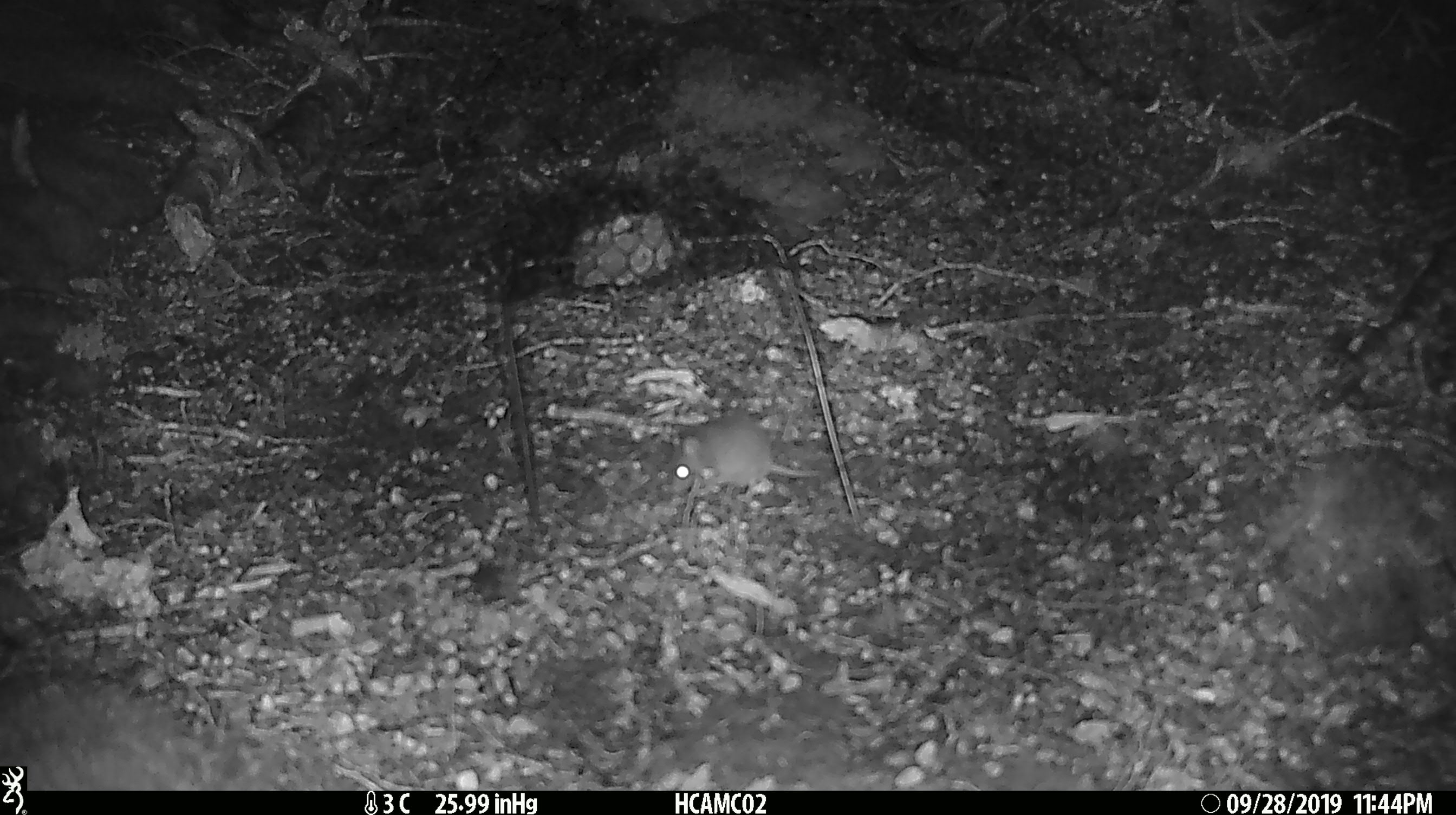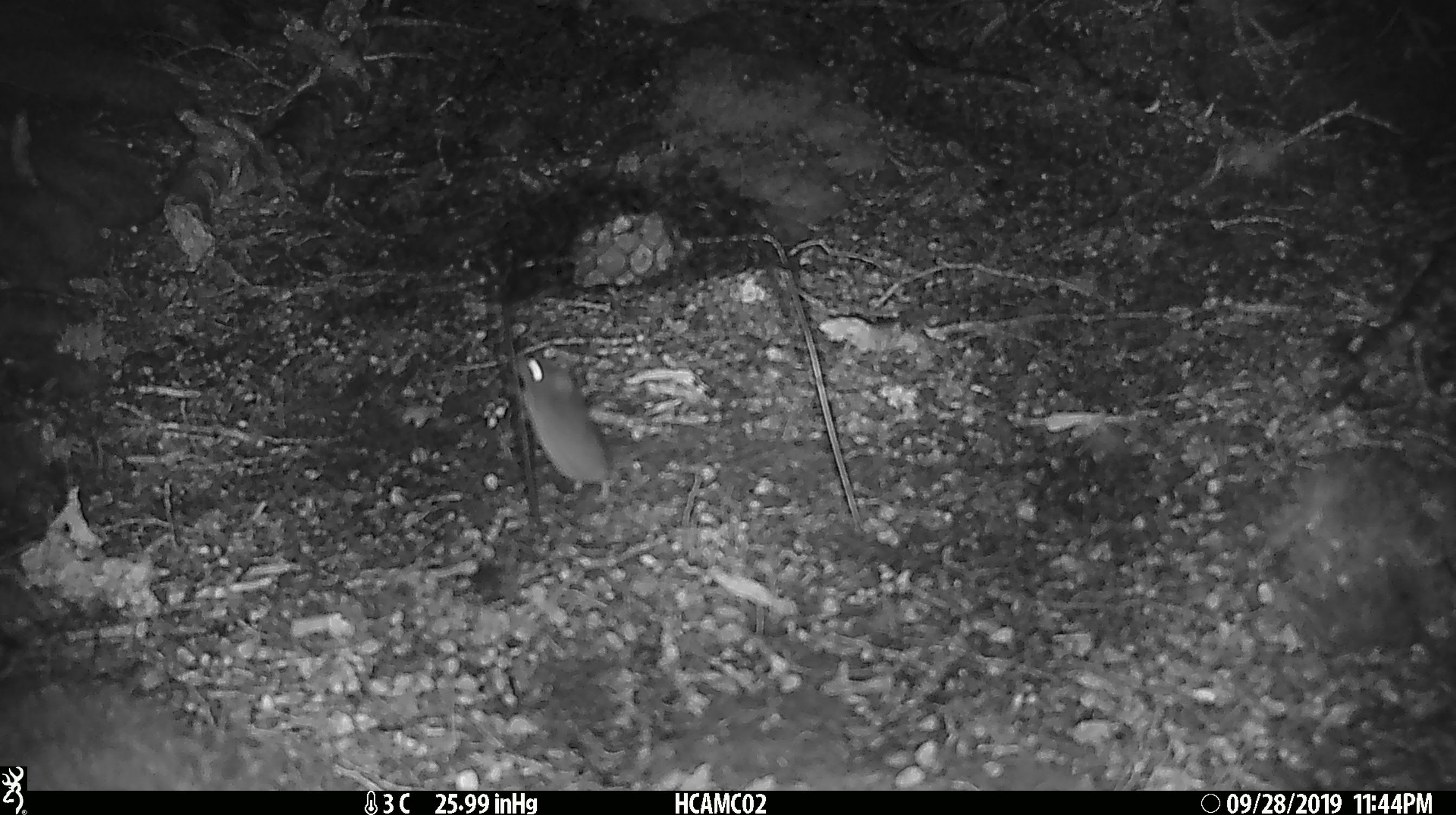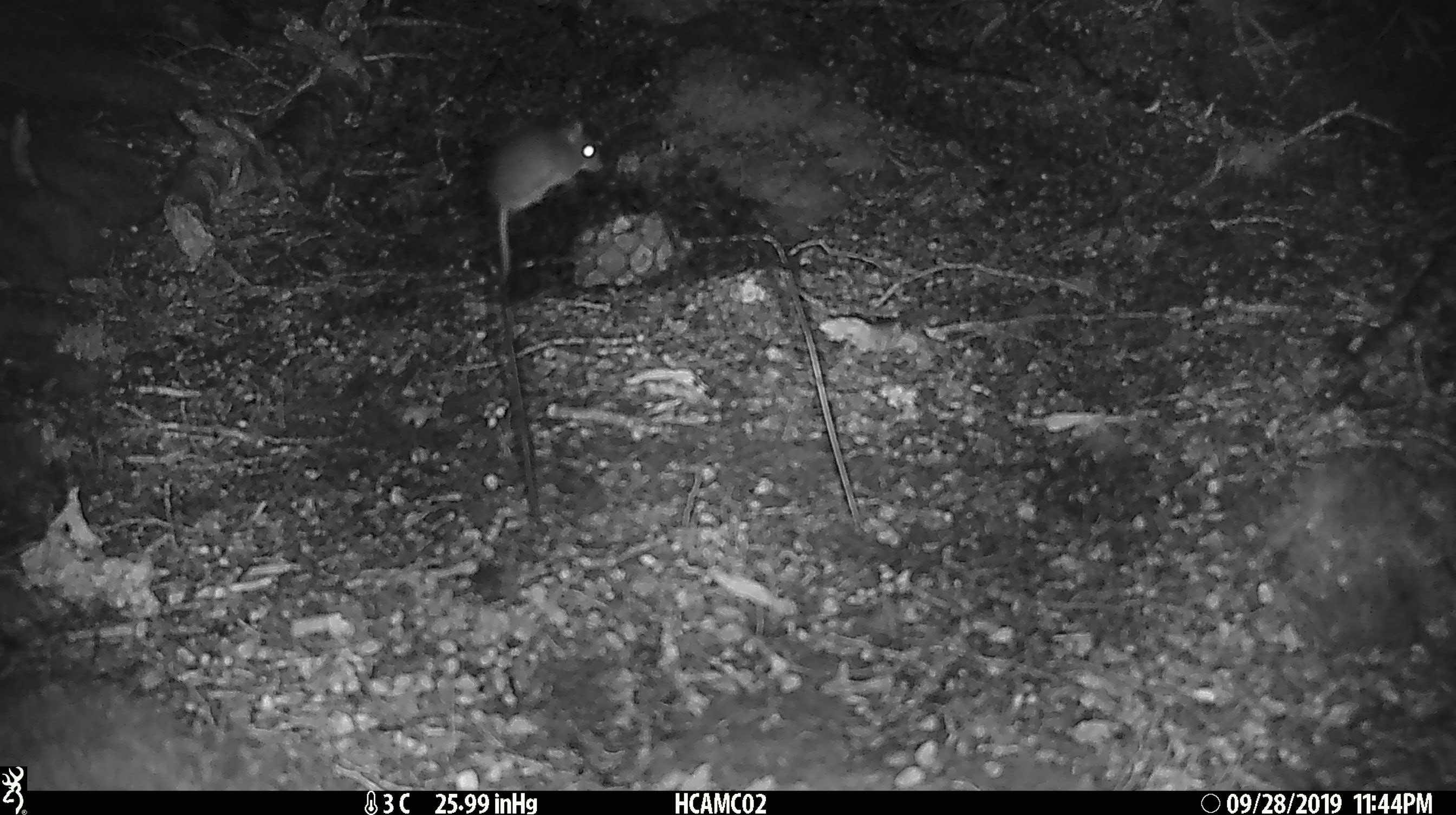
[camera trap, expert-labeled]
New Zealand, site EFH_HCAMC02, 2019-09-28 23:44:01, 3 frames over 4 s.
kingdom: Animalia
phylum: Chordata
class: Mammalia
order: Rodentia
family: Muridae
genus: Mus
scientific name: Mus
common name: mouse